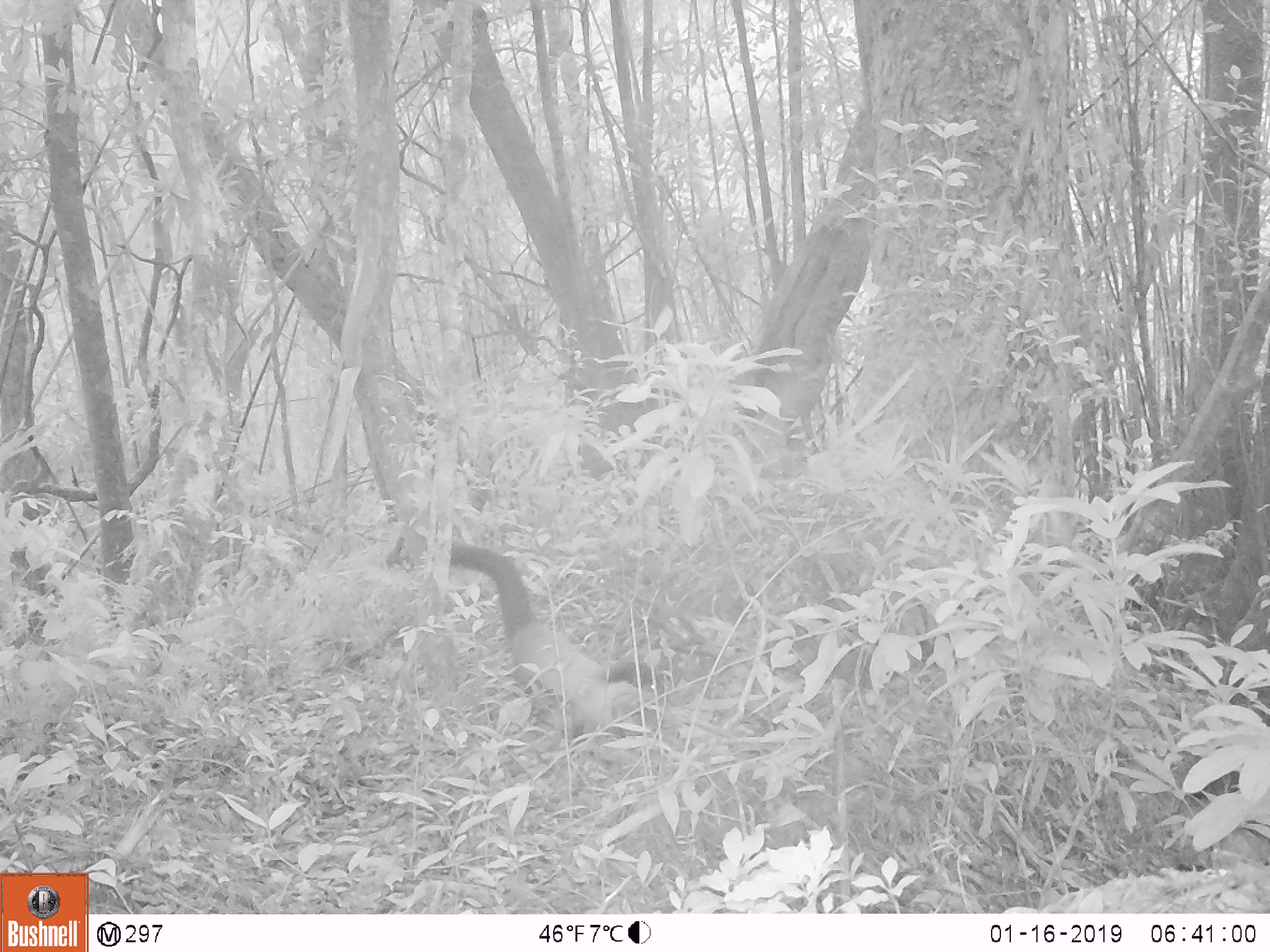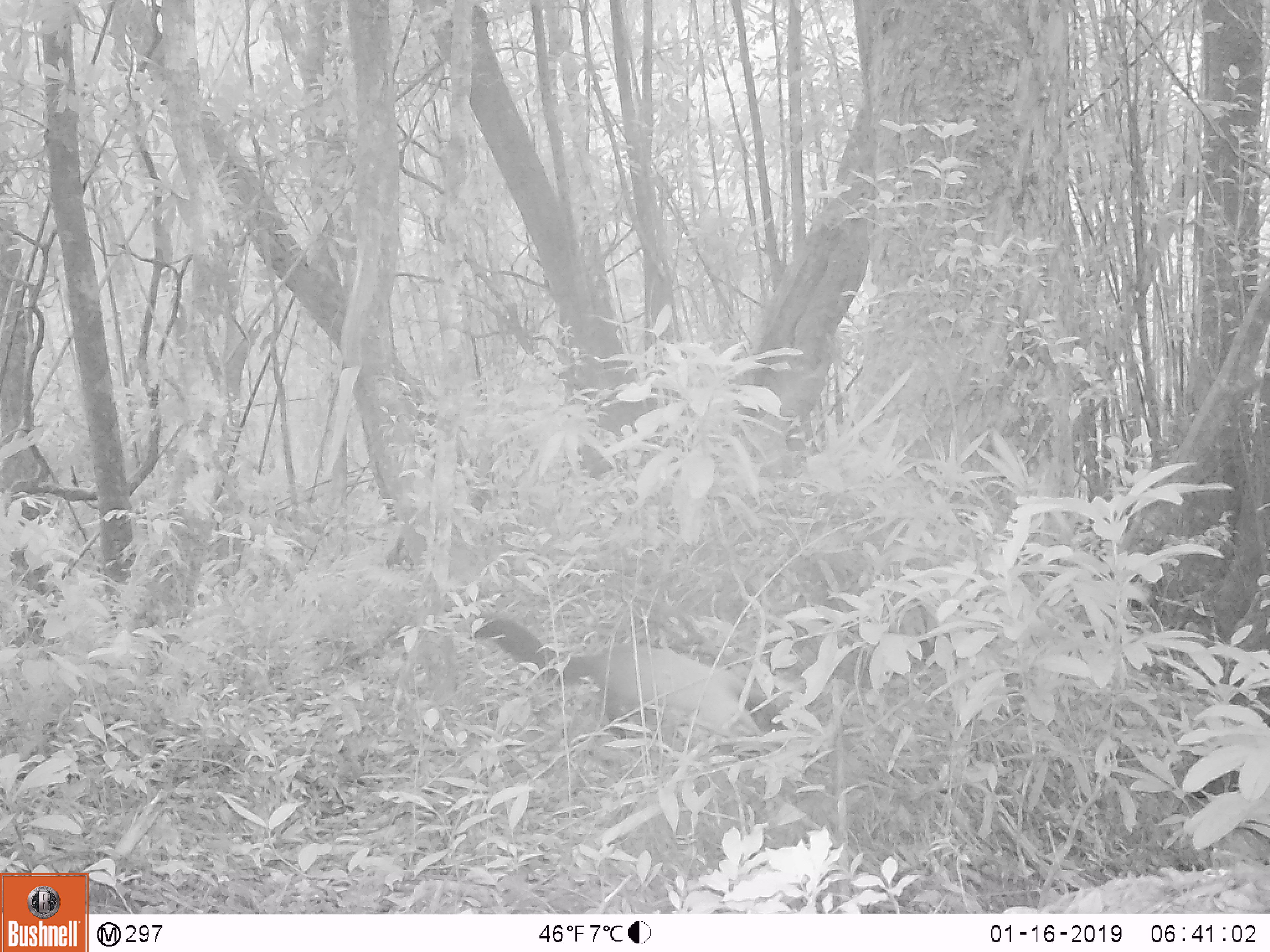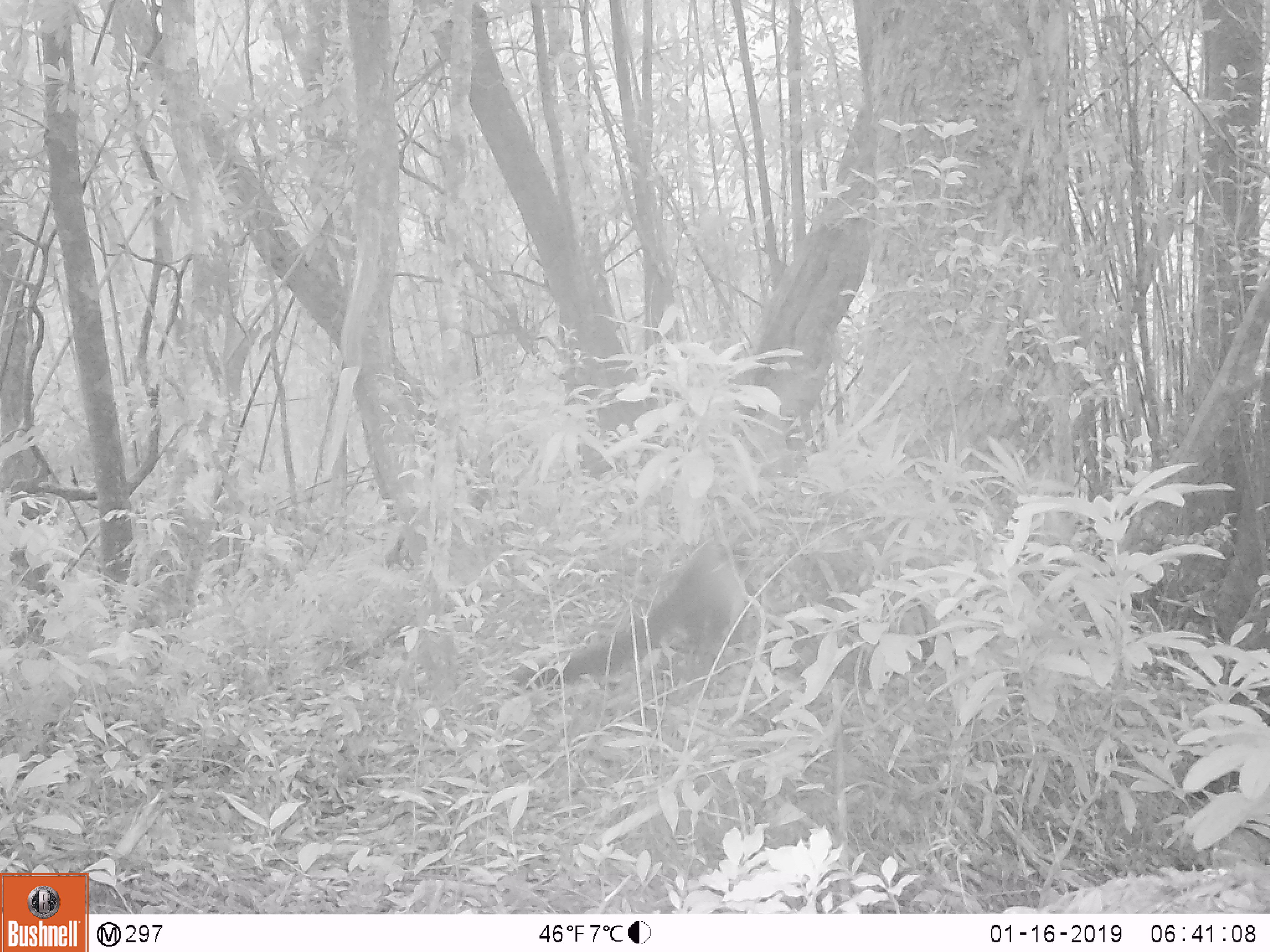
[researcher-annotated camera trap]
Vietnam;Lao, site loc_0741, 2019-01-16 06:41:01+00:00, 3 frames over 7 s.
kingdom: Animalia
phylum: Chordata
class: Mammalia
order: Carnivora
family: Mustelidae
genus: Martes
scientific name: Martes flavigula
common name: yellow-throated marten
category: yellow throated marten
Yellow throated marten (yellow-throated marten) (Martes flavigula). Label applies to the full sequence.